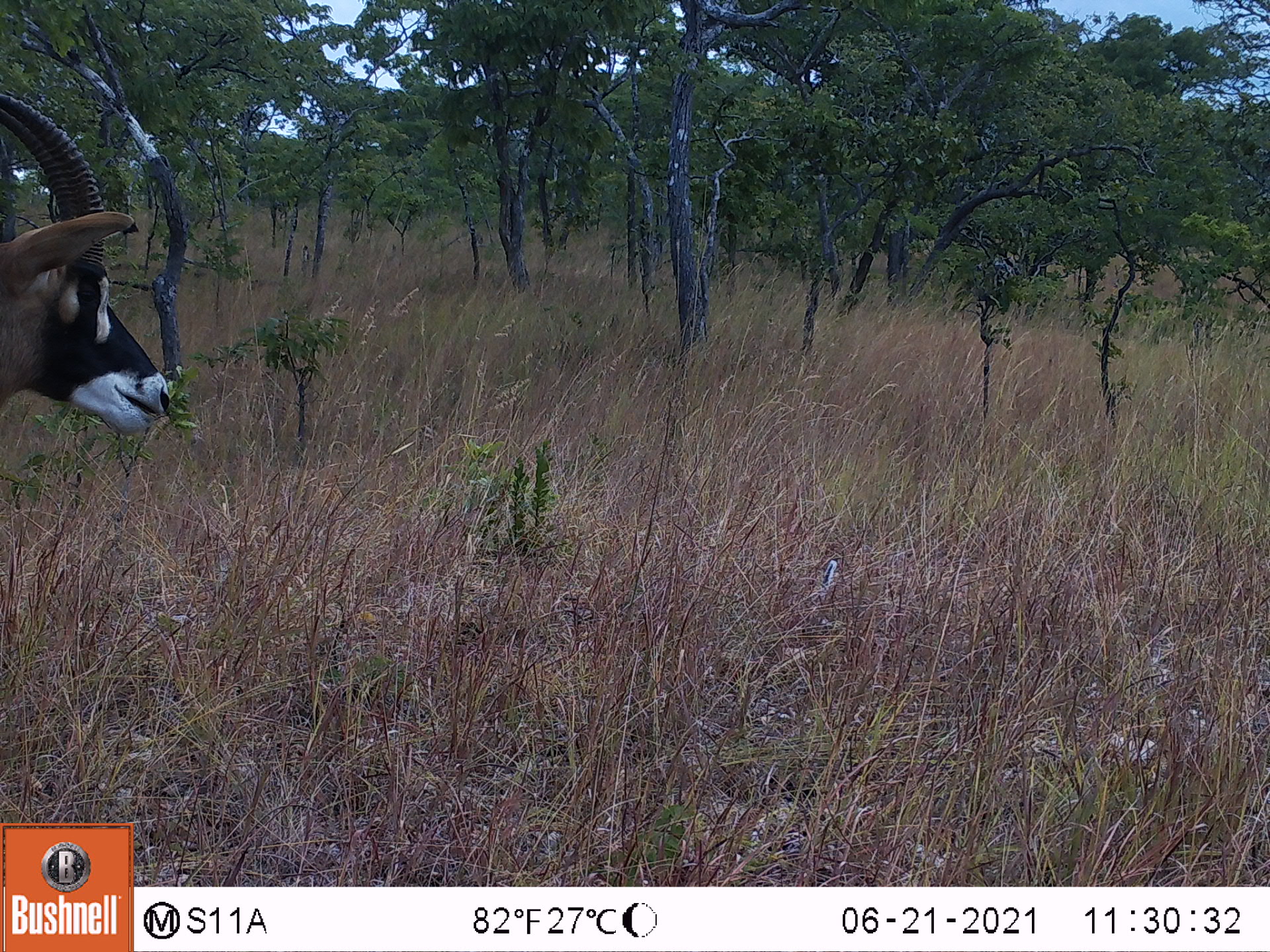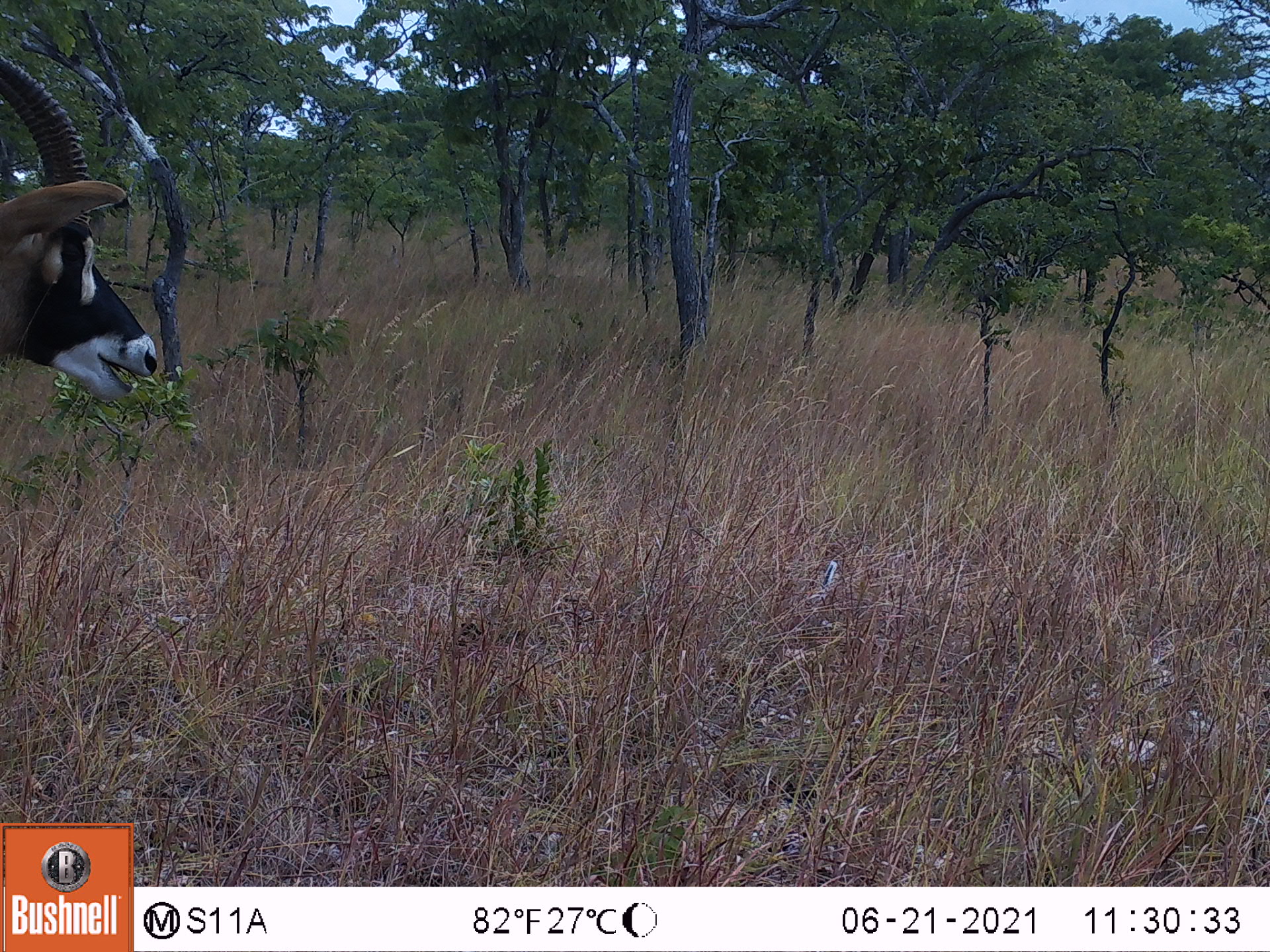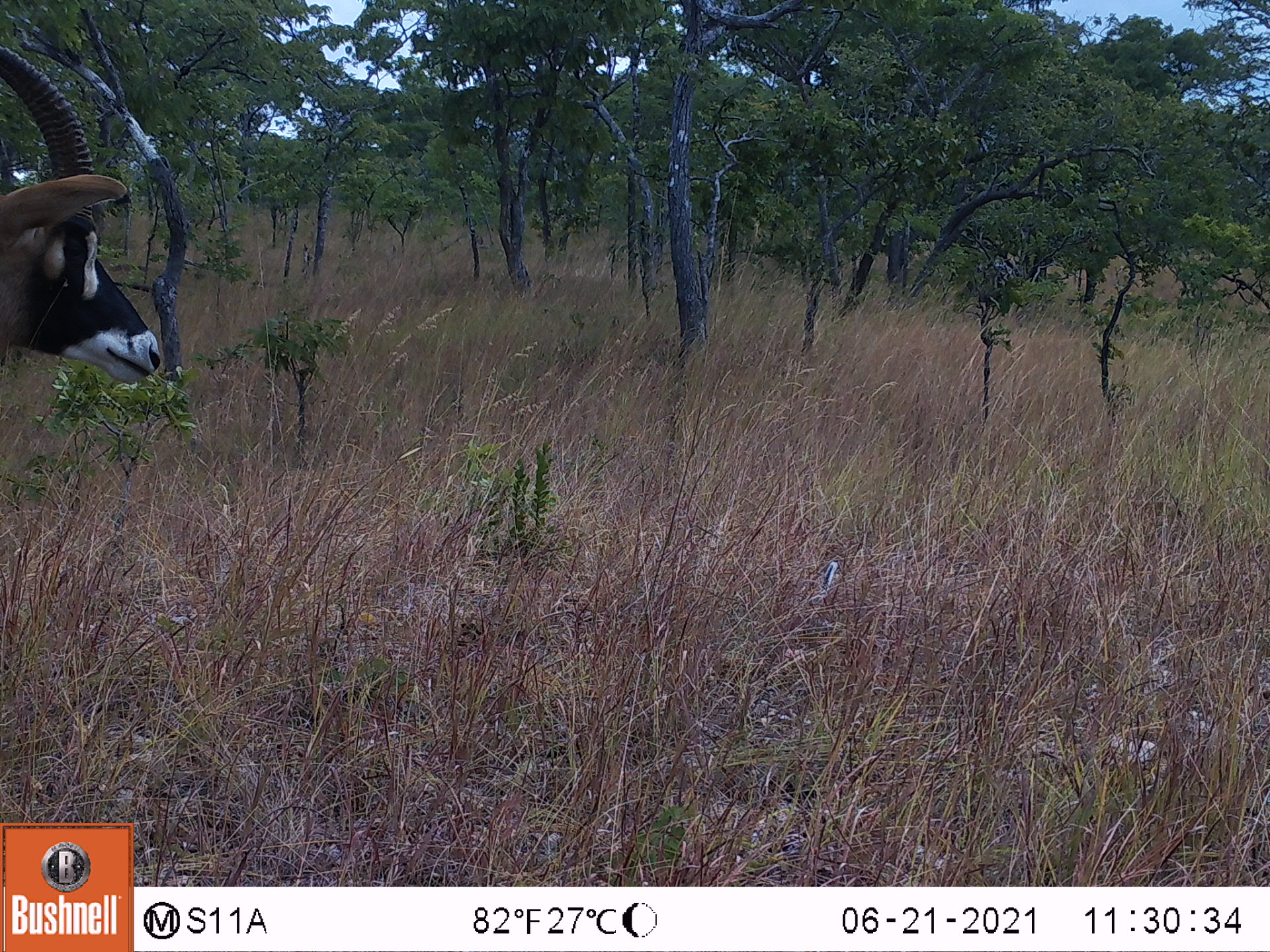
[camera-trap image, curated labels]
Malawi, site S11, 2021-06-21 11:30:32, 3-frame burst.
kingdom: Animalia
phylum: Chordata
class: Mammalia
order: Artiodactyla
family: Bovidae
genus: Hippotragus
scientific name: Hippotragus equinus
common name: roan antelope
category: roan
Roan (roan antelope) (Hippotragus equinus), count 1.